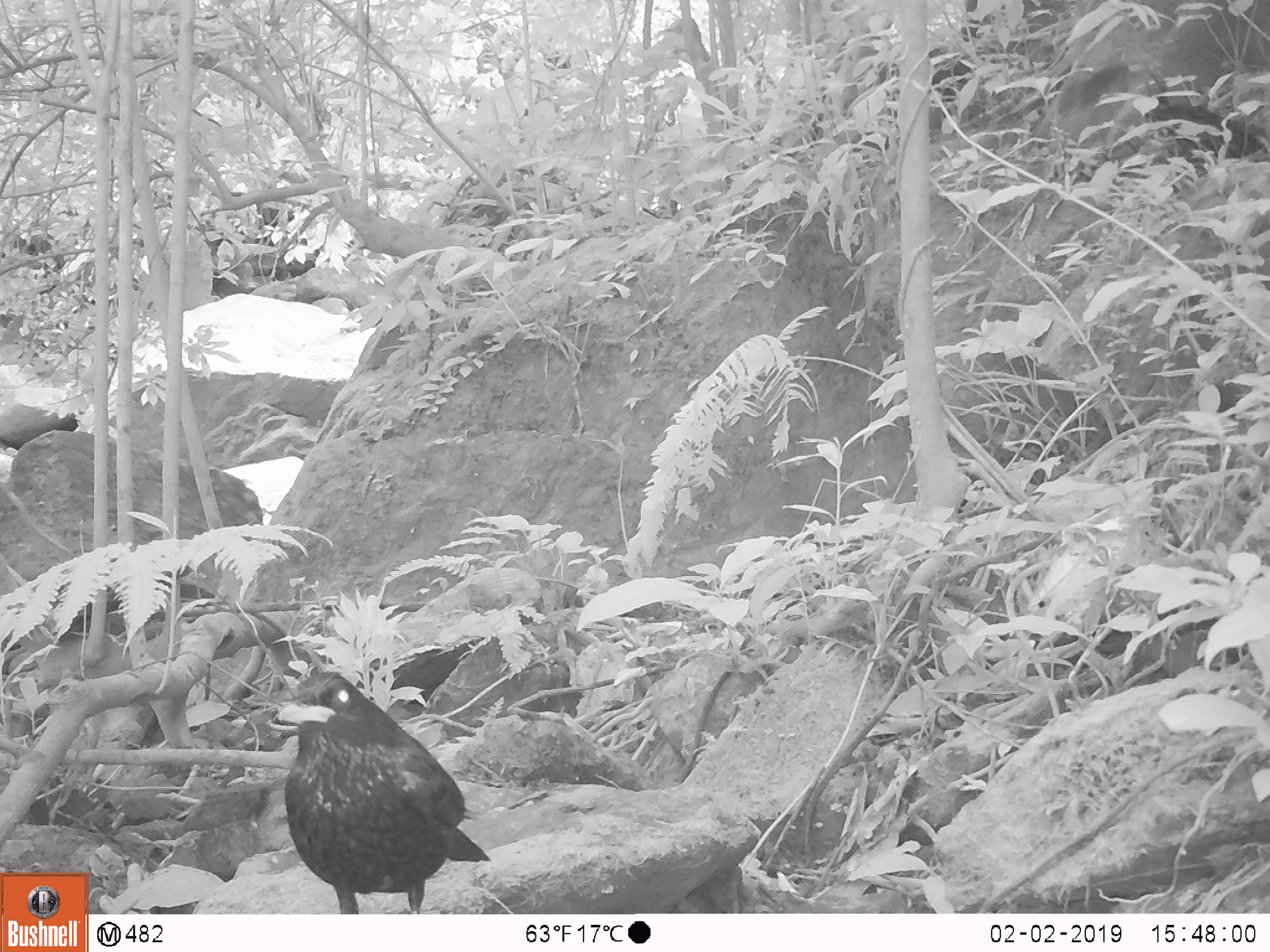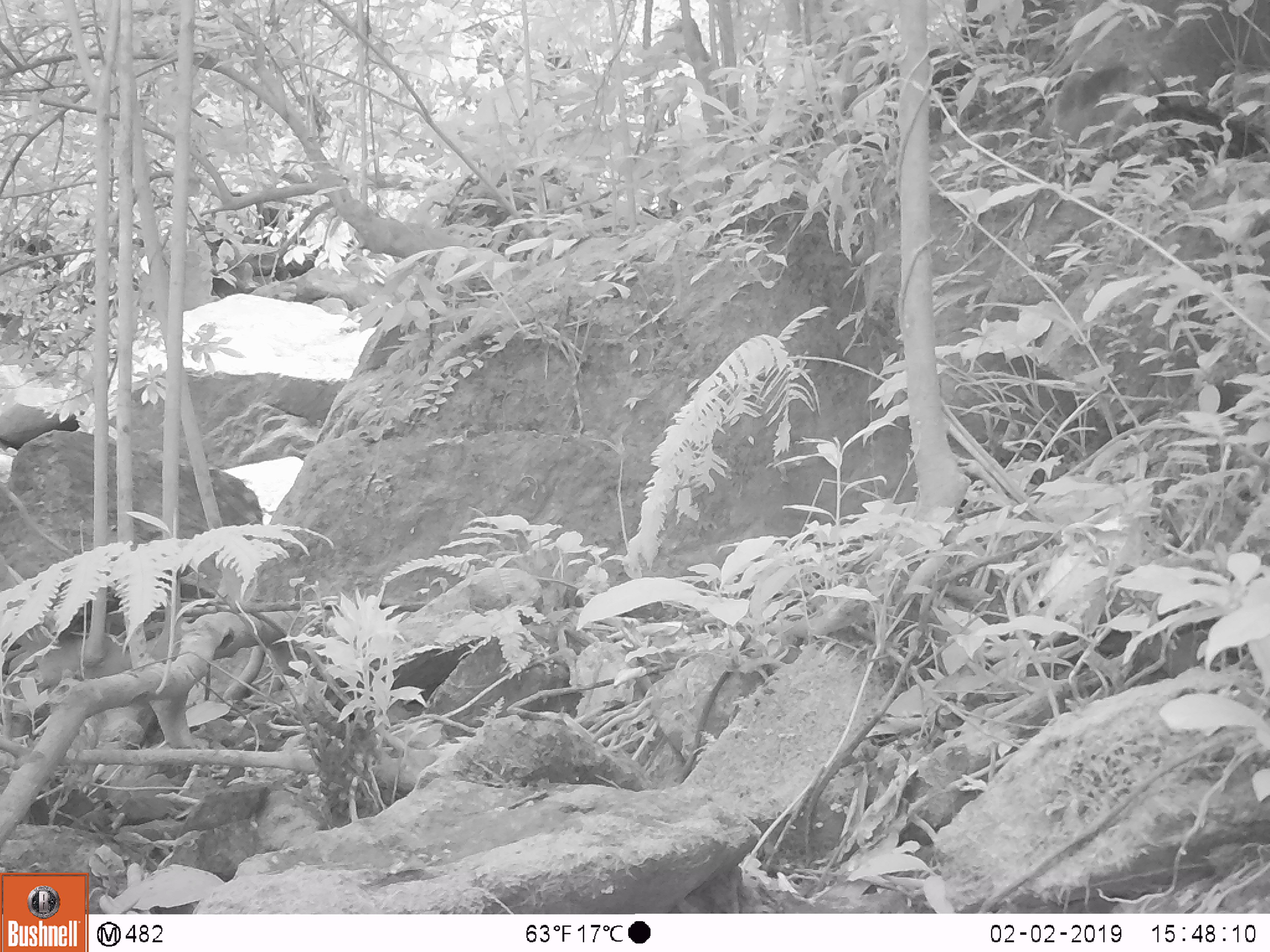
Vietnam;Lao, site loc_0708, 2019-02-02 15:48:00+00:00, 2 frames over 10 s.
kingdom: Animalia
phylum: Chordata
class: Aves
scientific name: Aves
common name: bird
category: unidentified bird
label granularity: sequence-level